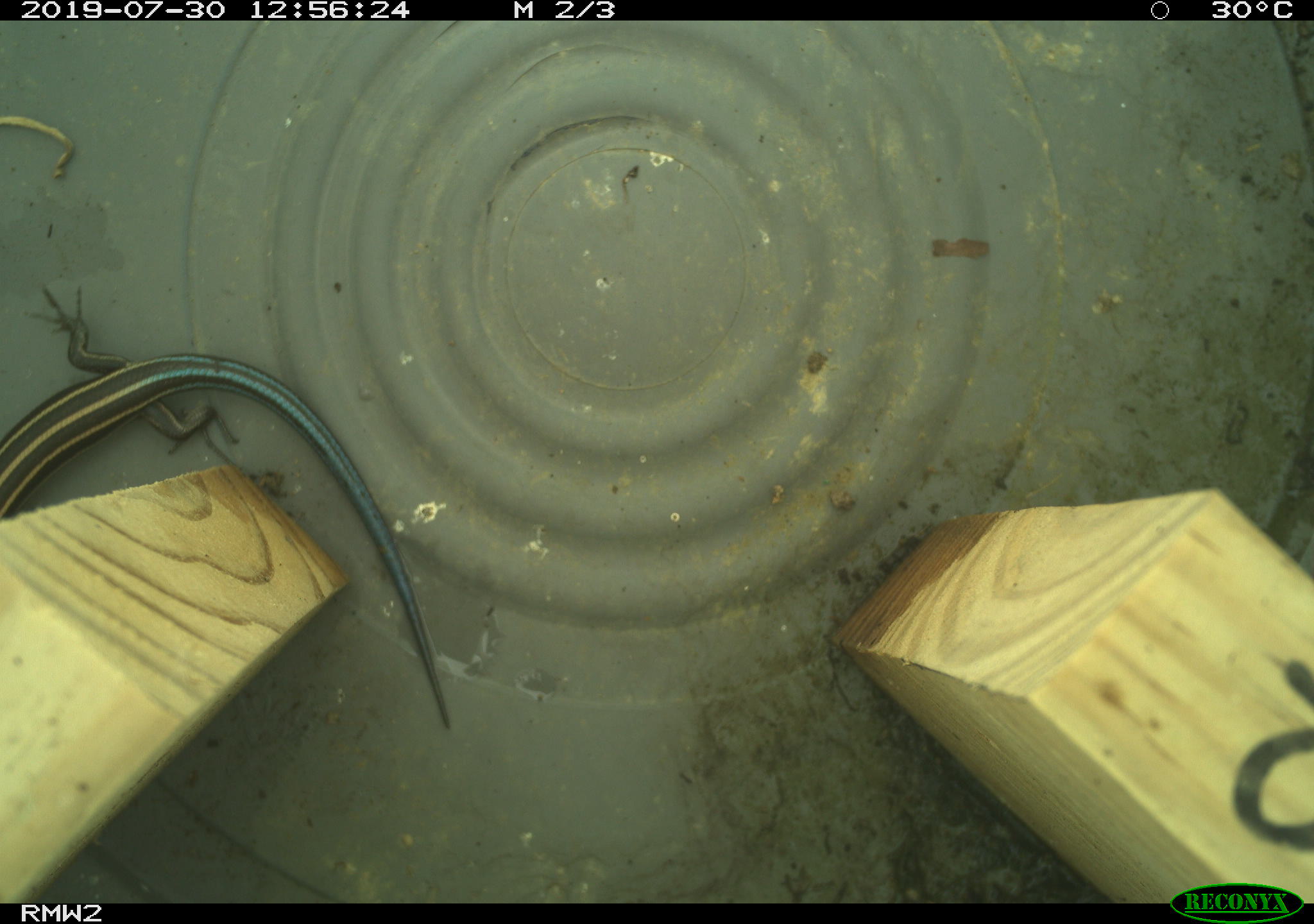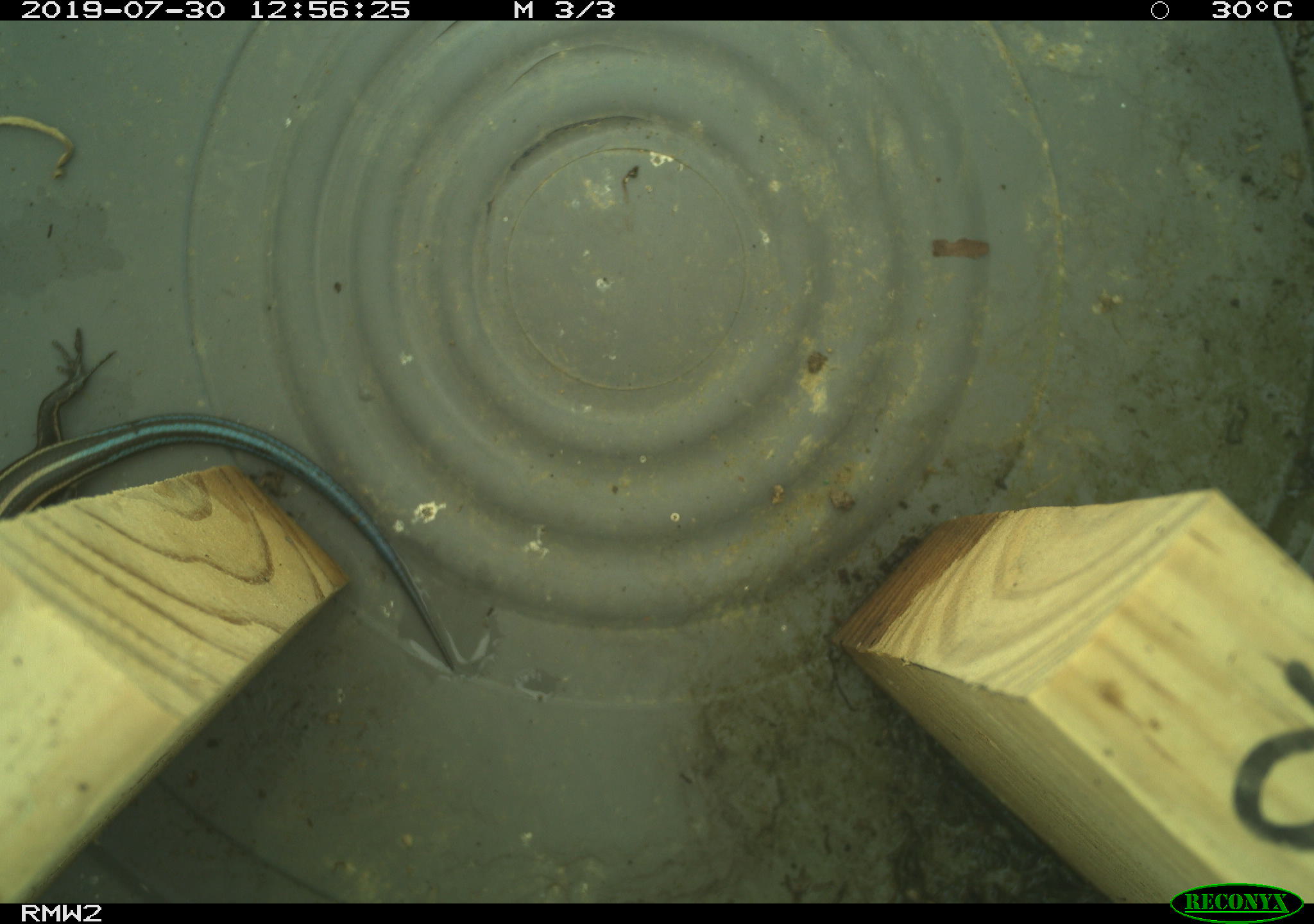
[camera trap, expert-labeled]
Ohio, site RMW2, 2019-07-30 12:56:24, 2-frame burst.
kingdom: Animalia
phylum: Chordata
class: Reptilia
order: Squamata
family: Scincidae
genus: Plestiodon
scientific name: Plestiodon fasciatus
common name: common five-lined skink